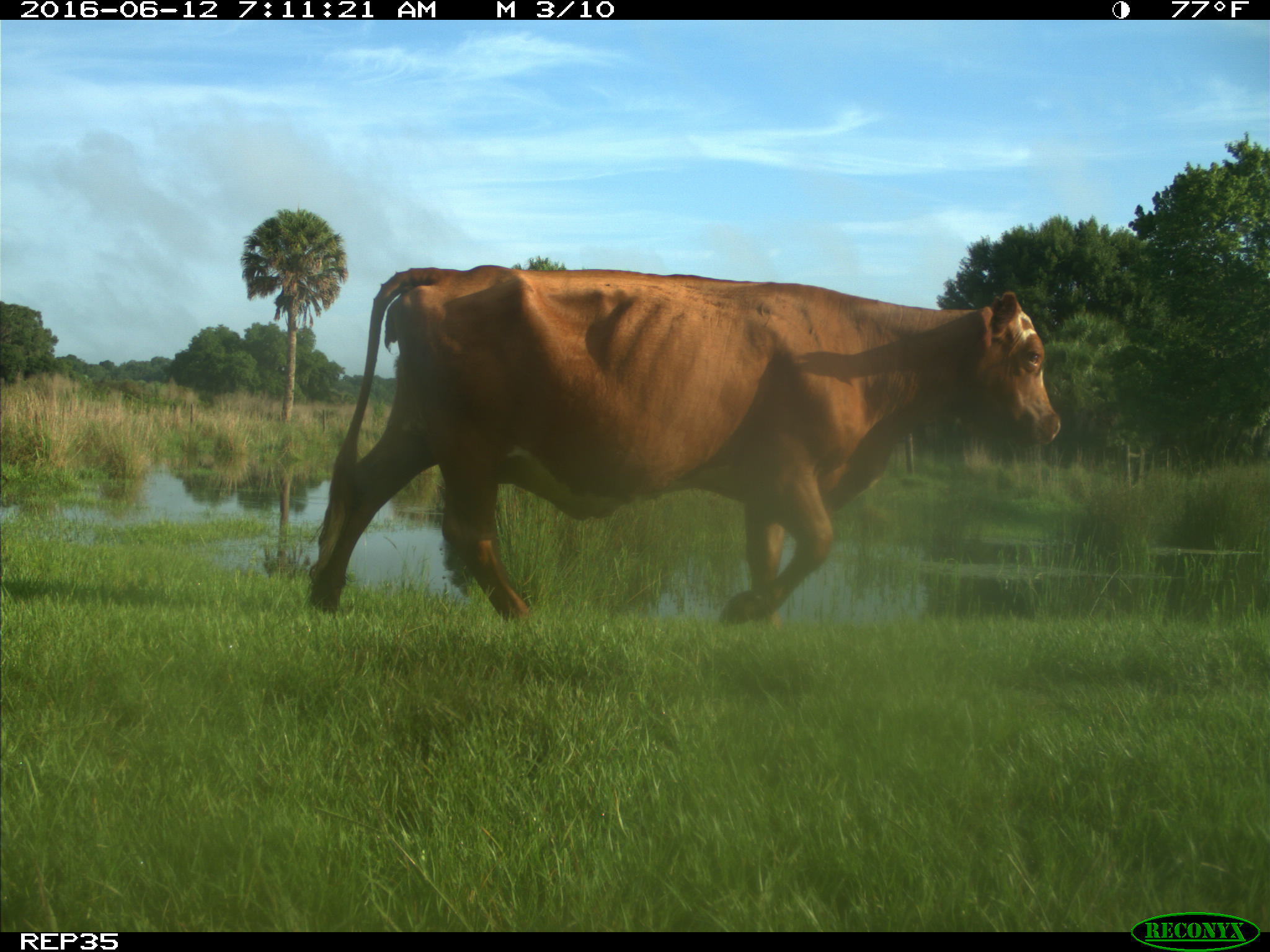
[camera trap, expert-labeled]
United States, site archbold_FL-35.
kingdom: Animalia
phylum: Chordata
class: Mammalia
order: Artiodactyla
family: Bovidae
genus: Bos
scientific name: Bos taurus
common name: domestic cow